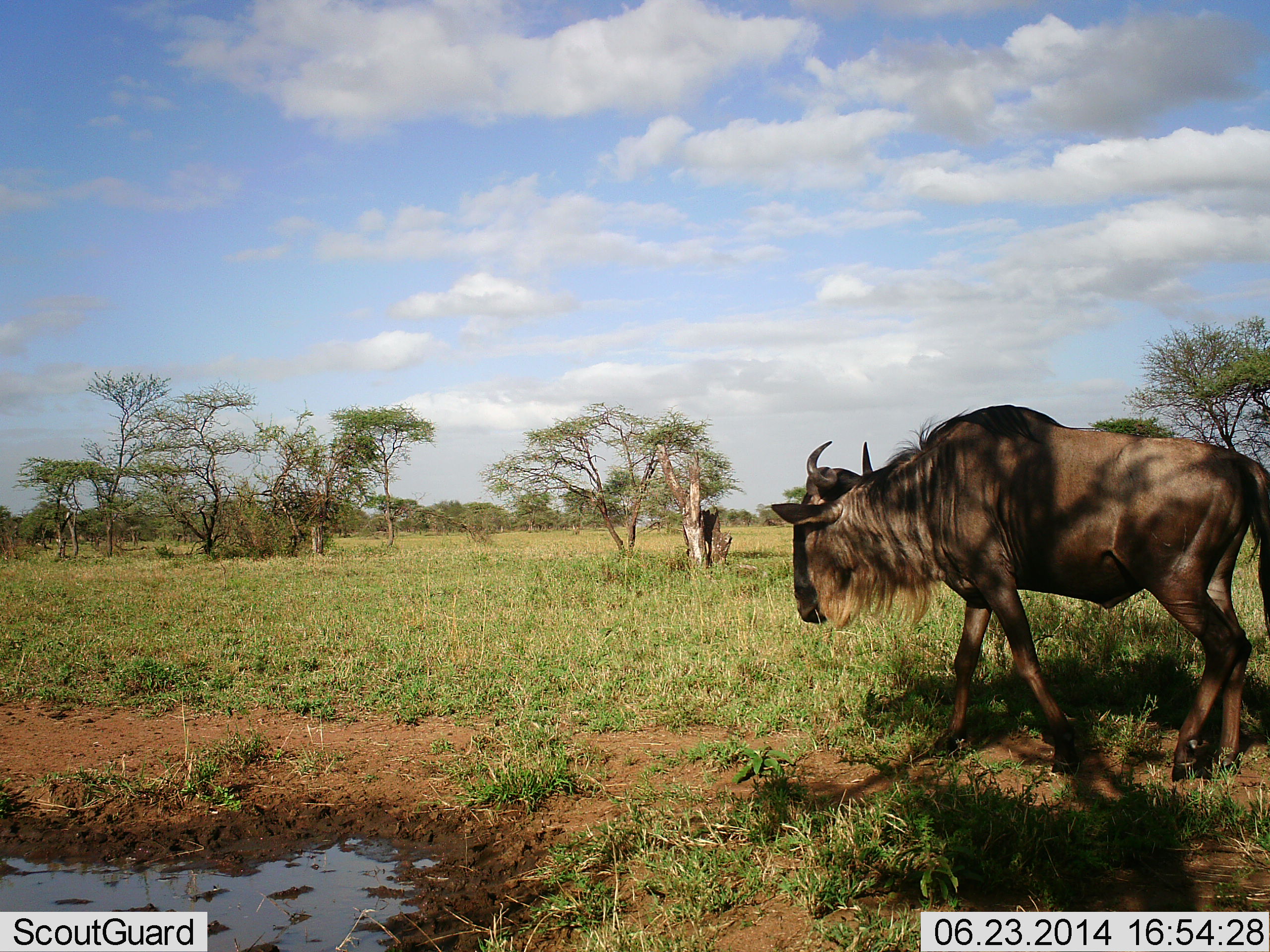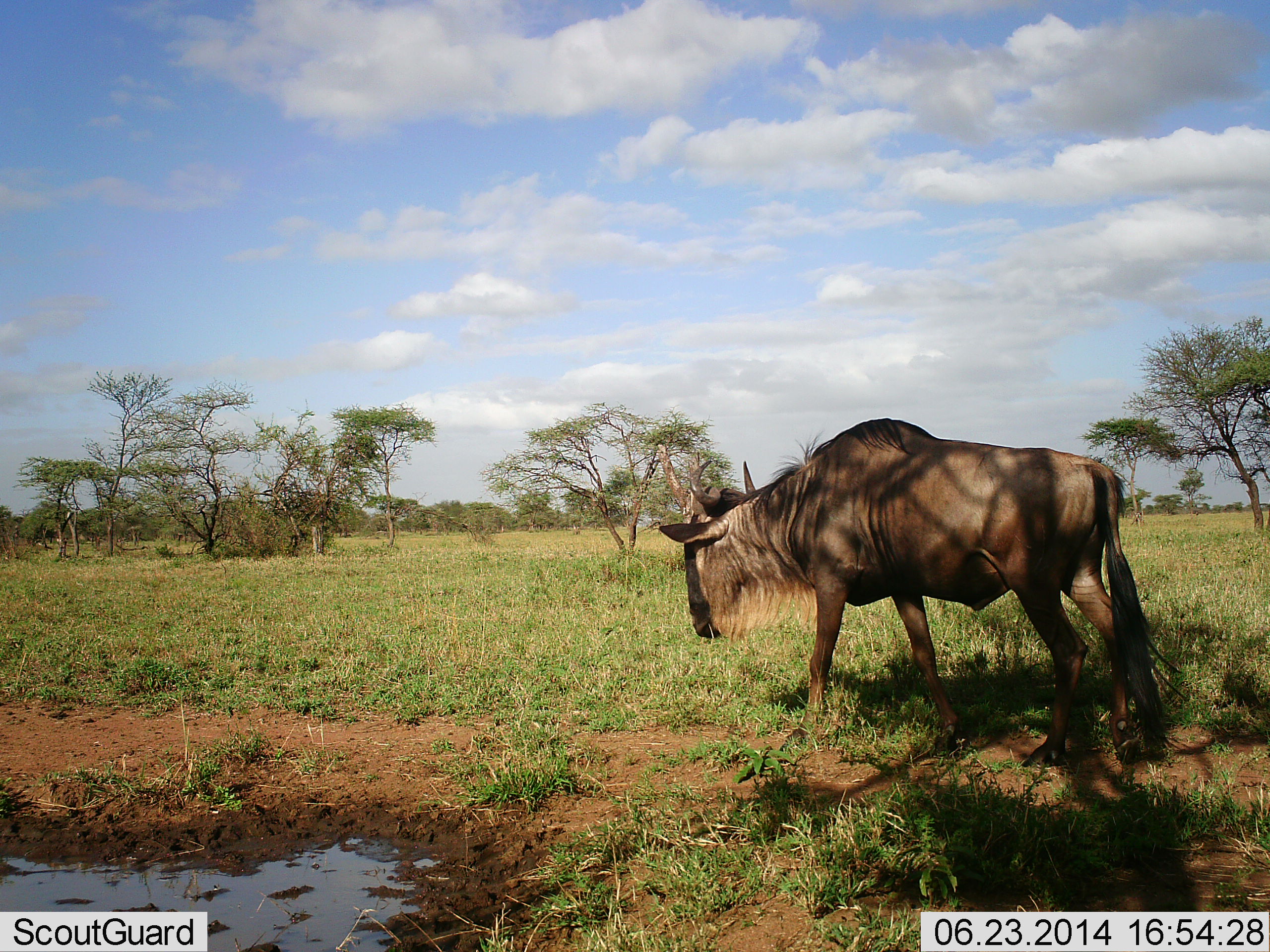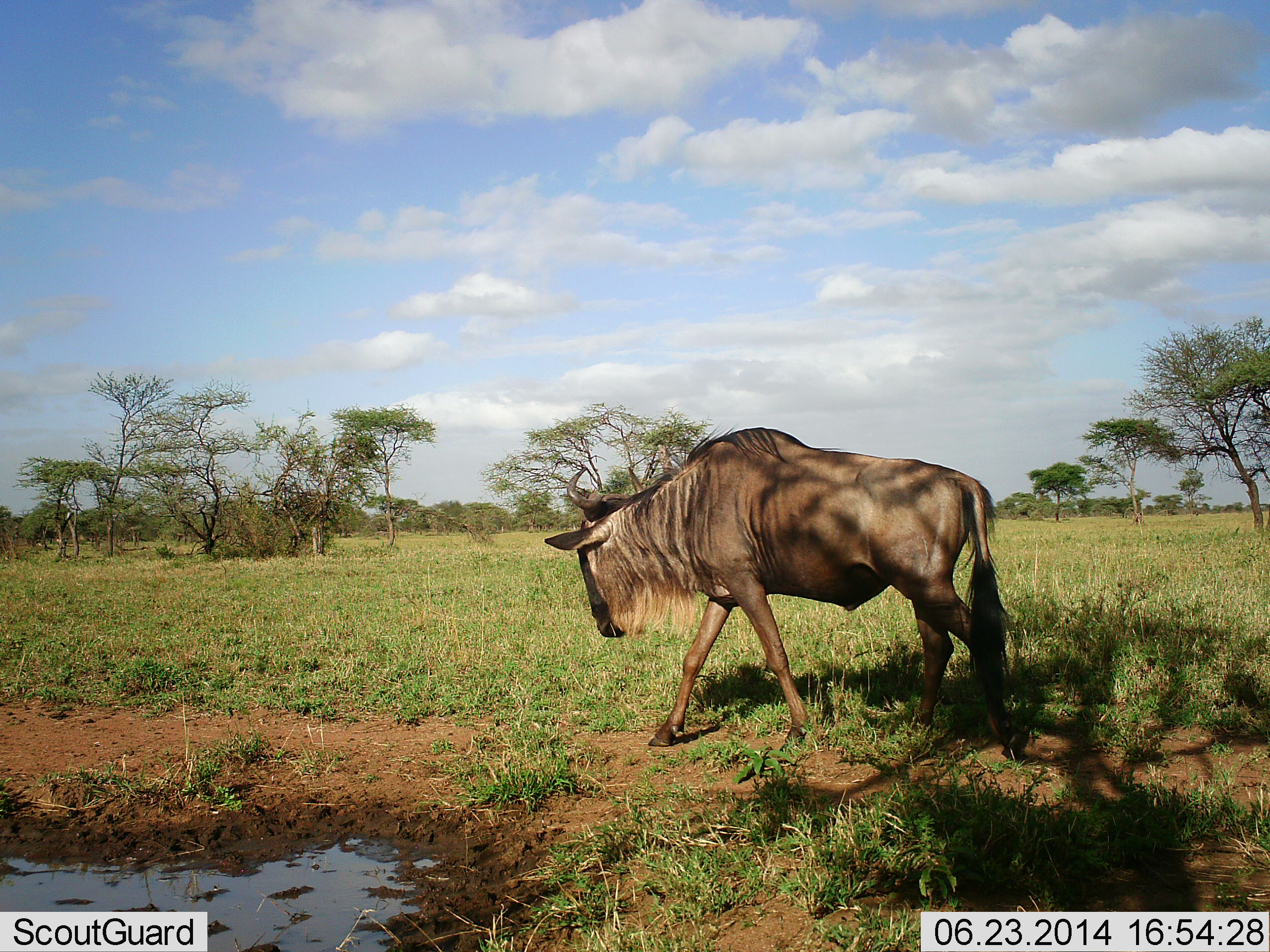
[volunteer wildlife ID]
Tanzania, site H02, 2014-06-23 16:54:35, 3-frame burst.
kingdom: Animalia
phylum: Chordata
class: Mammalia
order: Artiodactyla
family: Bovidae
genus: Connochaetes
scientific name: Connochaetes taurinus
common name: blue wildebeest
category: wildebeest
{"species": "wildebeest (blue wildebeest) (Connochaetes taurinus)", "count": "1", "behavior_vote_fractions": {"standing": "20%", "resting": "0%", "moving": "90%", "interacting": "0%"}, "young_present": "0%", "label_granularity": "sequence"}